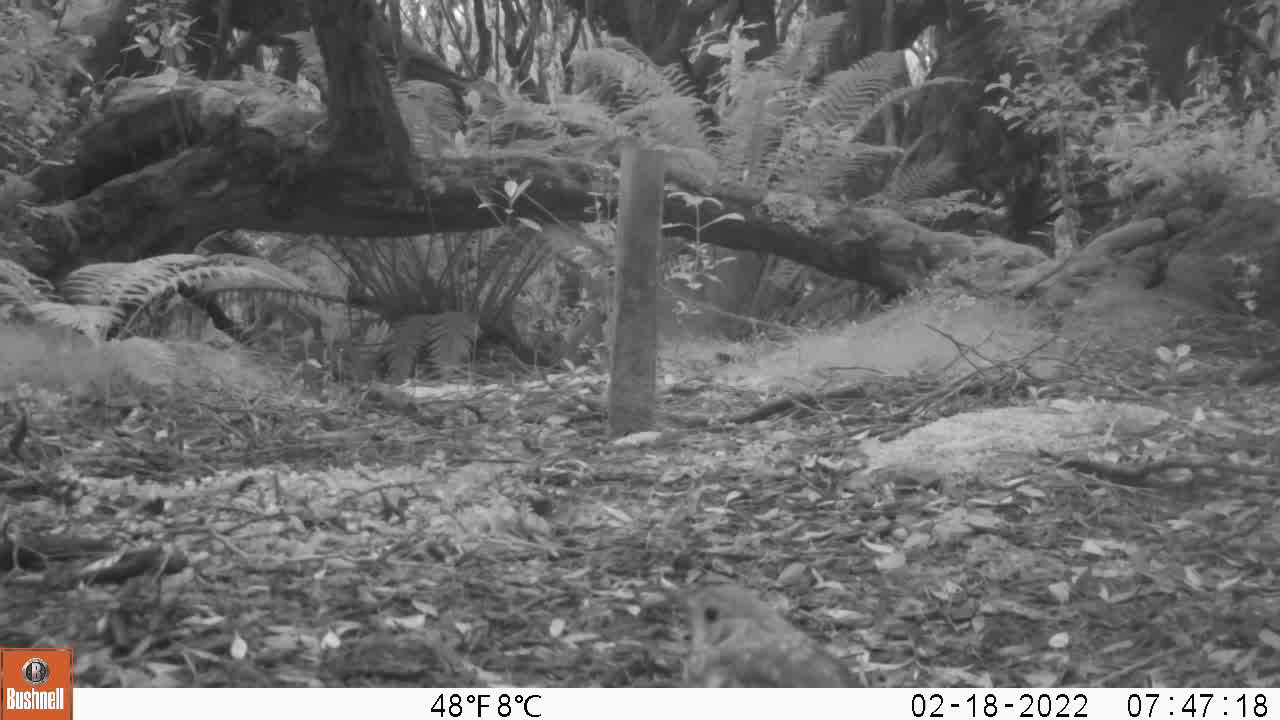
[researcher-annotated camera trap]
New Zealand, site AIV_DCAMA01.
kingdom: Animalia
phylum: Chordata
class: Aves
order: Passeriformes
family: Turdidae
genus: Turdus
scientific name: Turdus philomelos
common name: song thrush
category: thrush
Thrush (song thrush) (Turdus philomelos).